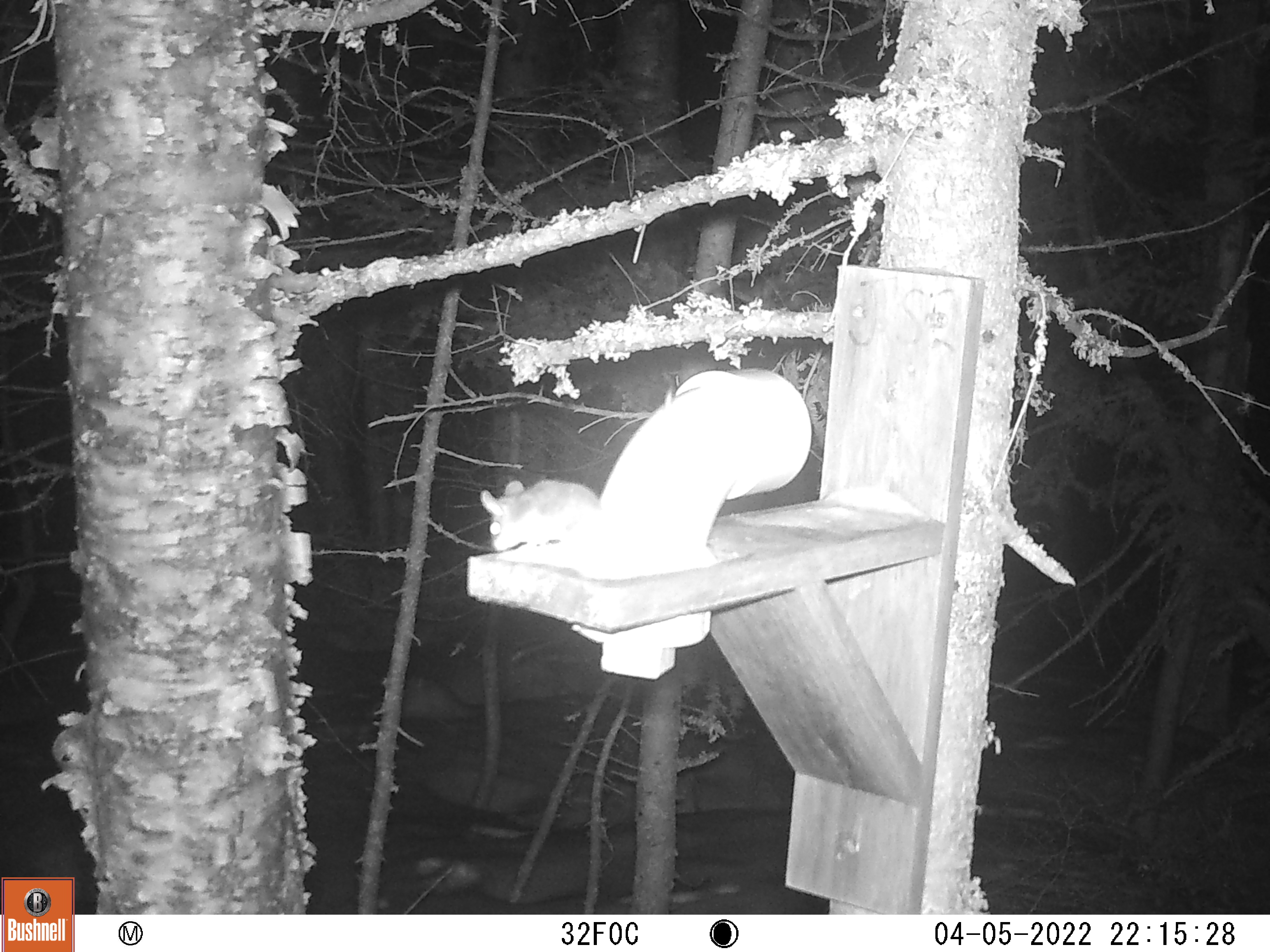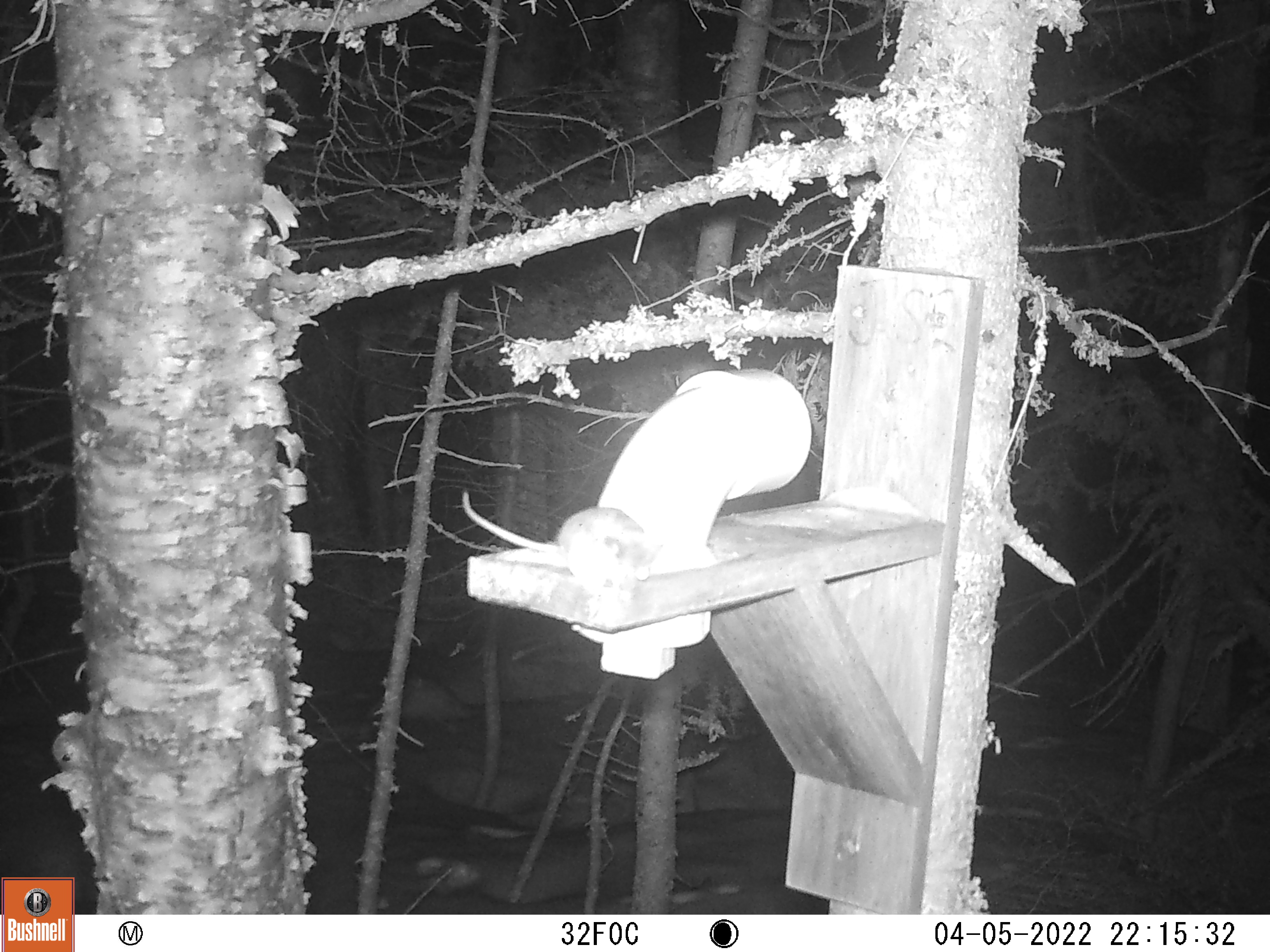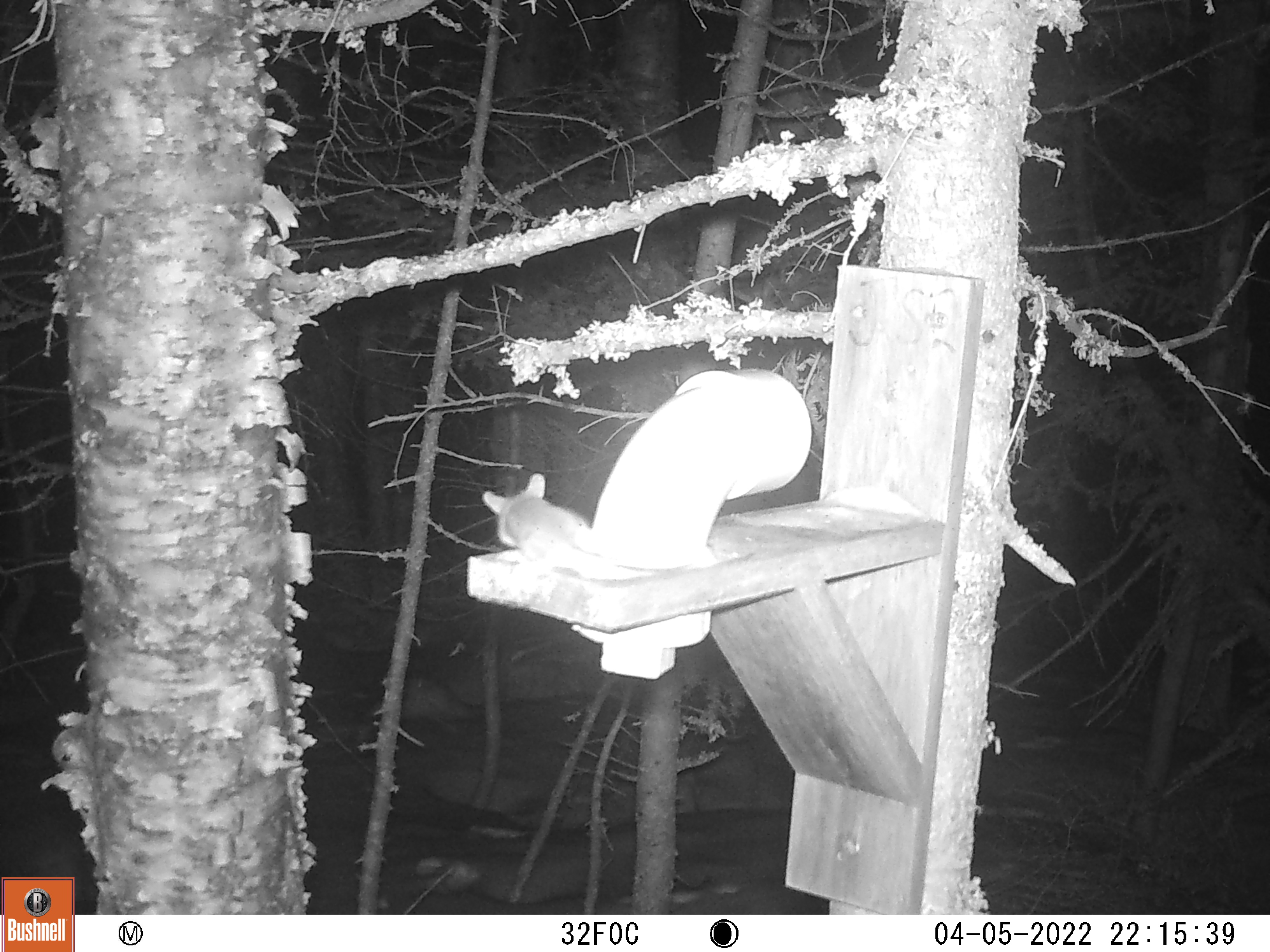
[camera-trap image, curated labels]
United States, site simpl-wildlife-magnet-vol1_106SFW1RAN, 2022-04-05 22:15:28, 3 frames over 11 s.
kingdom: Animalia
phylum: Chordata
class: Mammalia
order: Rodentia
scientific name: Rodentia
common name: mouse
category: mouse sp.